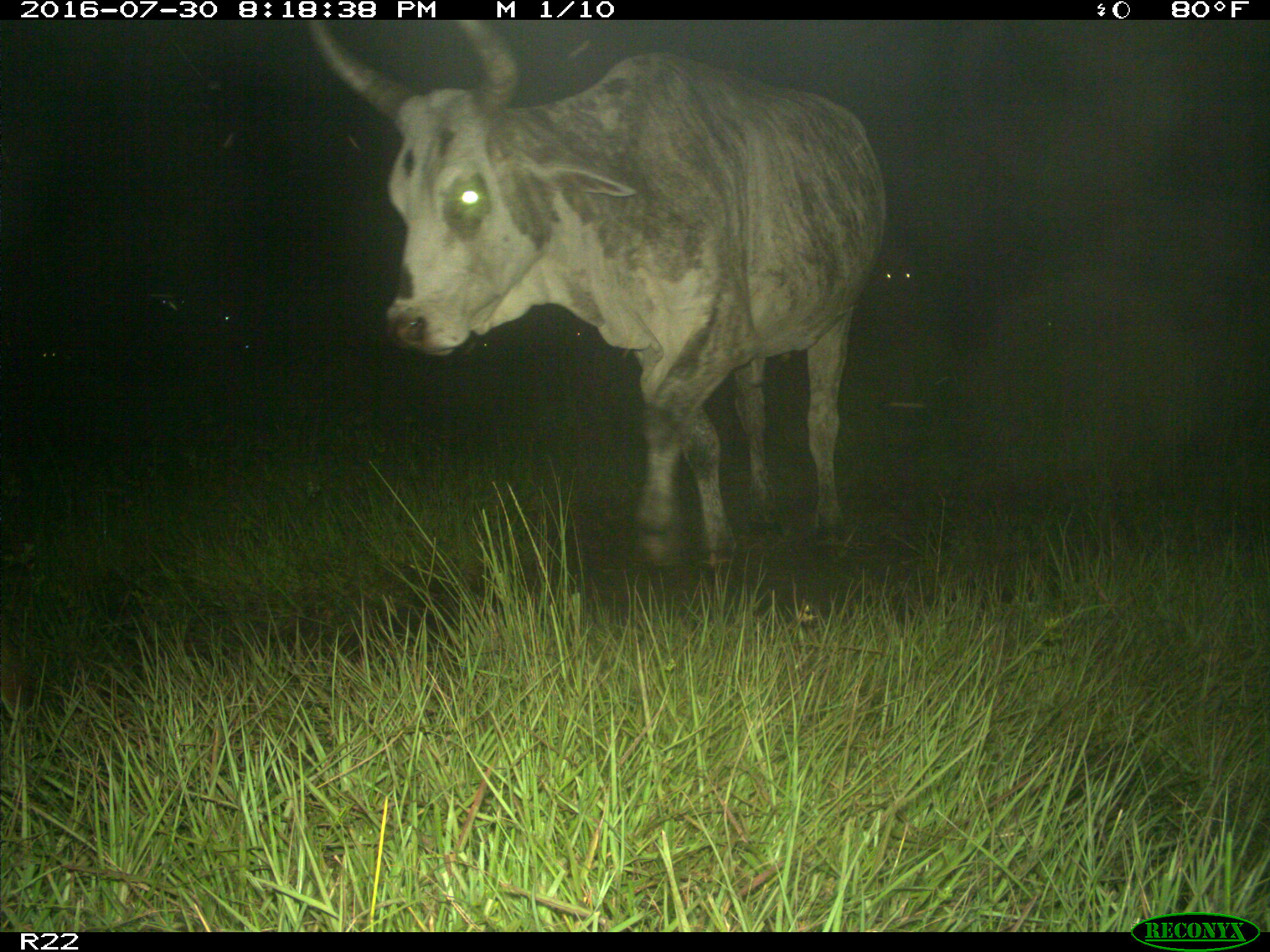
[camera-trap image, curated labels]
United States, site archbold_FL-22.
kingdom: Animalia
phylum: Chordata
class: Mammalia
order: Artiodactyla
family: Bovidae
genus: Bos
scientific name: Bos taurus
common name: domestic cow